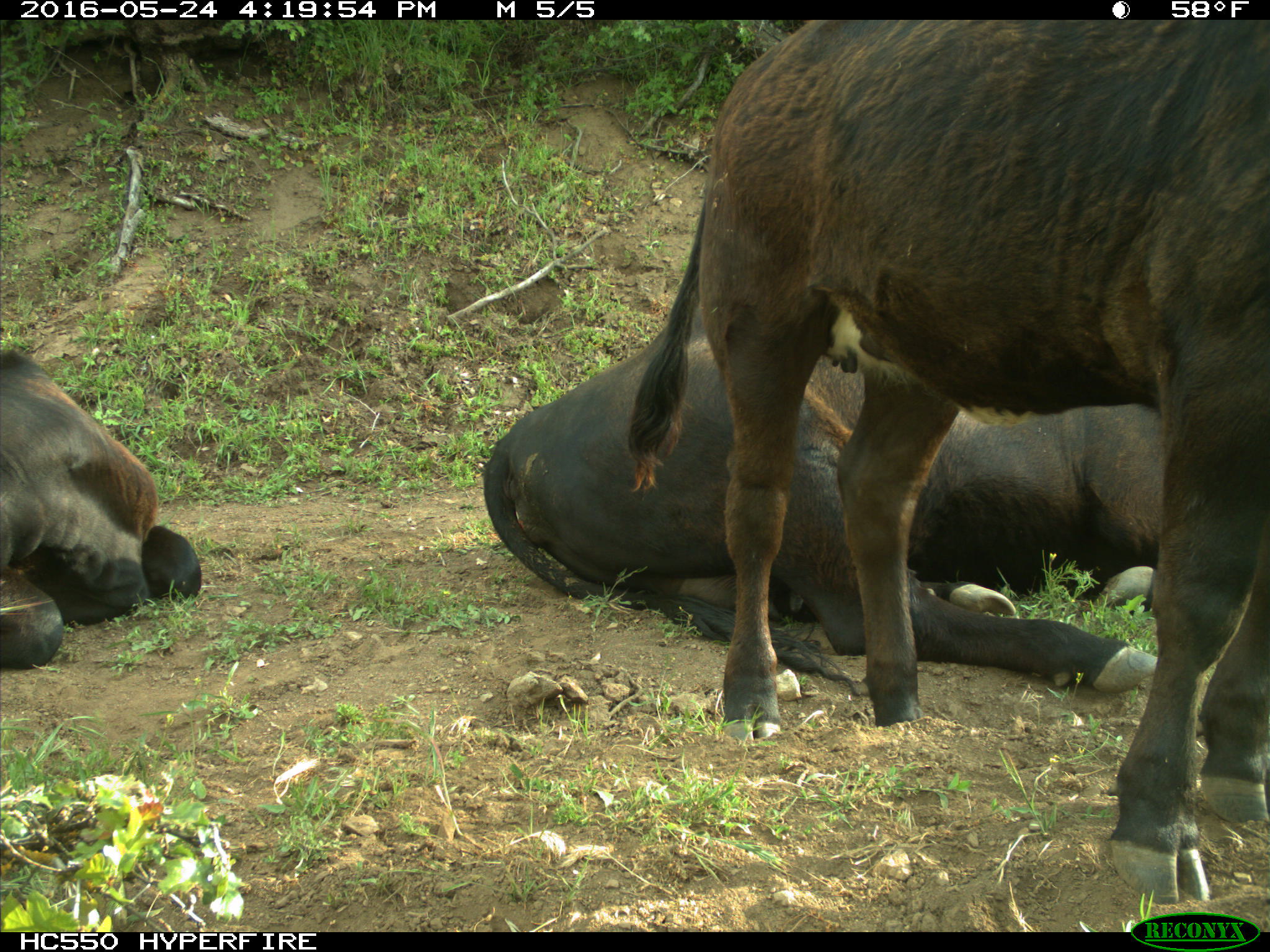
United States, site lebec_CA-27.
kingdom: Animalia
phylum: Chordata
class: Mammalia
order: Artiodactyla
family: Bovidae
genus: Bos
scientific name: Bos taurus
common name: domestic cow